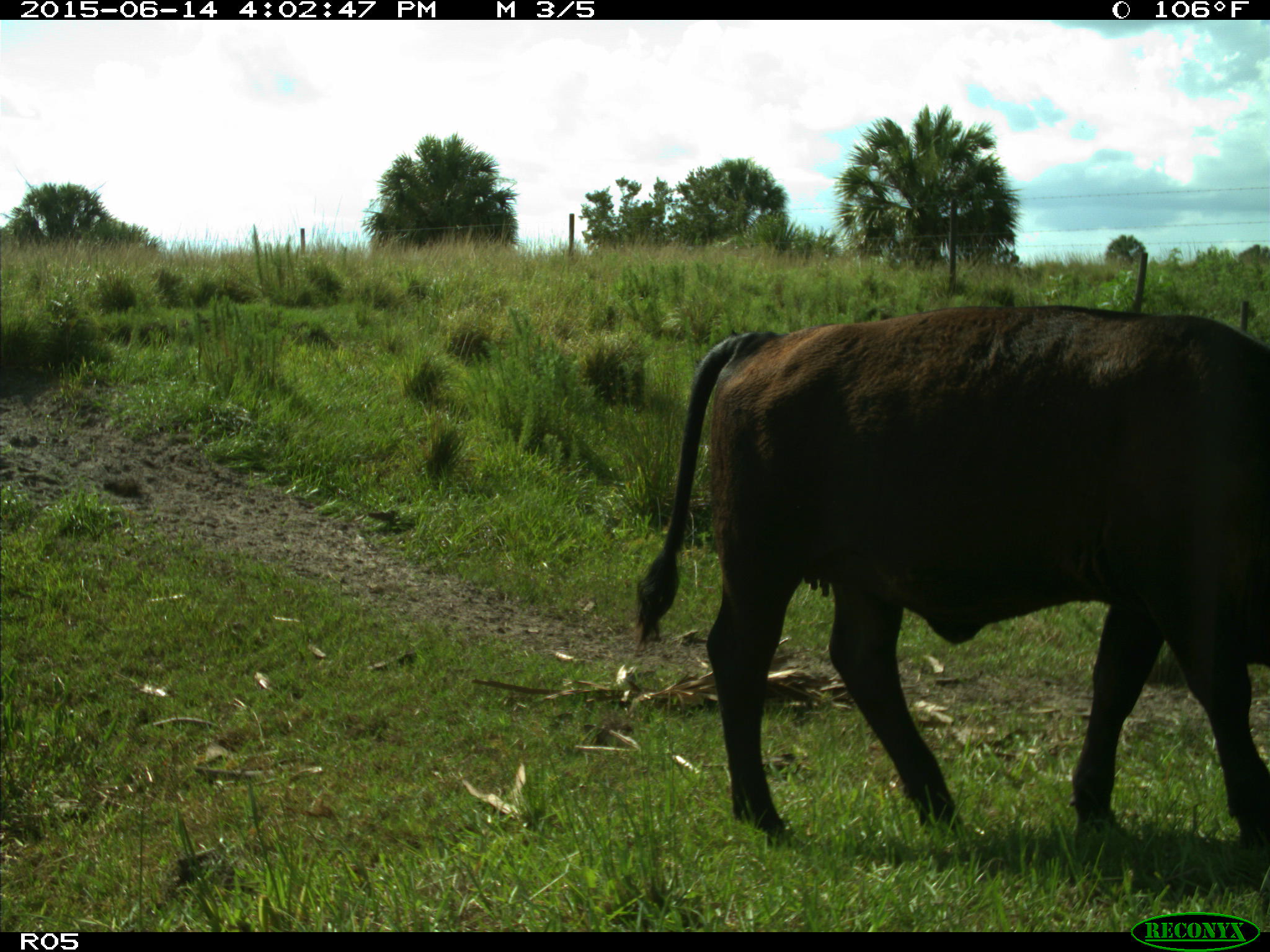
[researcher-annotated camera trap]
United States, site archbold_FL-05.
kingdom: Animalia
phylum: Chordata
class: Mammalia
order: Artiodactyla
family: Bovidae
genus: Bos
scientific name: Bos taurus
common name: domestic cow